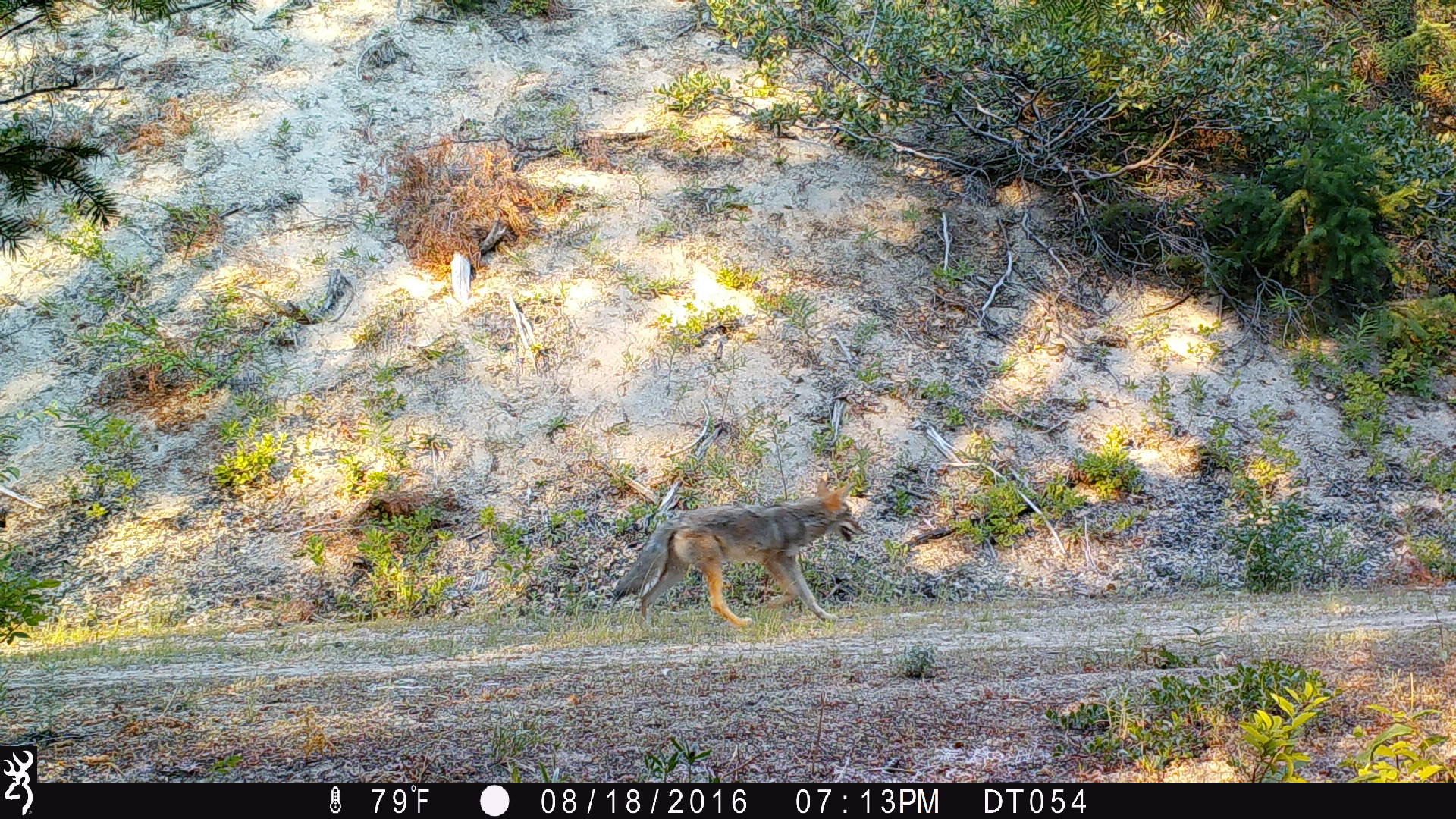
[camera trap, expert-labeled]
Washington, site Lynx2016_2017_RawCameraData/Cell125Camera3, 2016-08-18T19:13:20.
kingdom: Animalia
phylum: Chordata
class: Mammalia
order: Carnivora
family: Canidae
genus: Canis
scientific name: Canis latrans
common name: coyote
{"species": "Canis latrans (coyote)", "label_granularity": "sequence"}